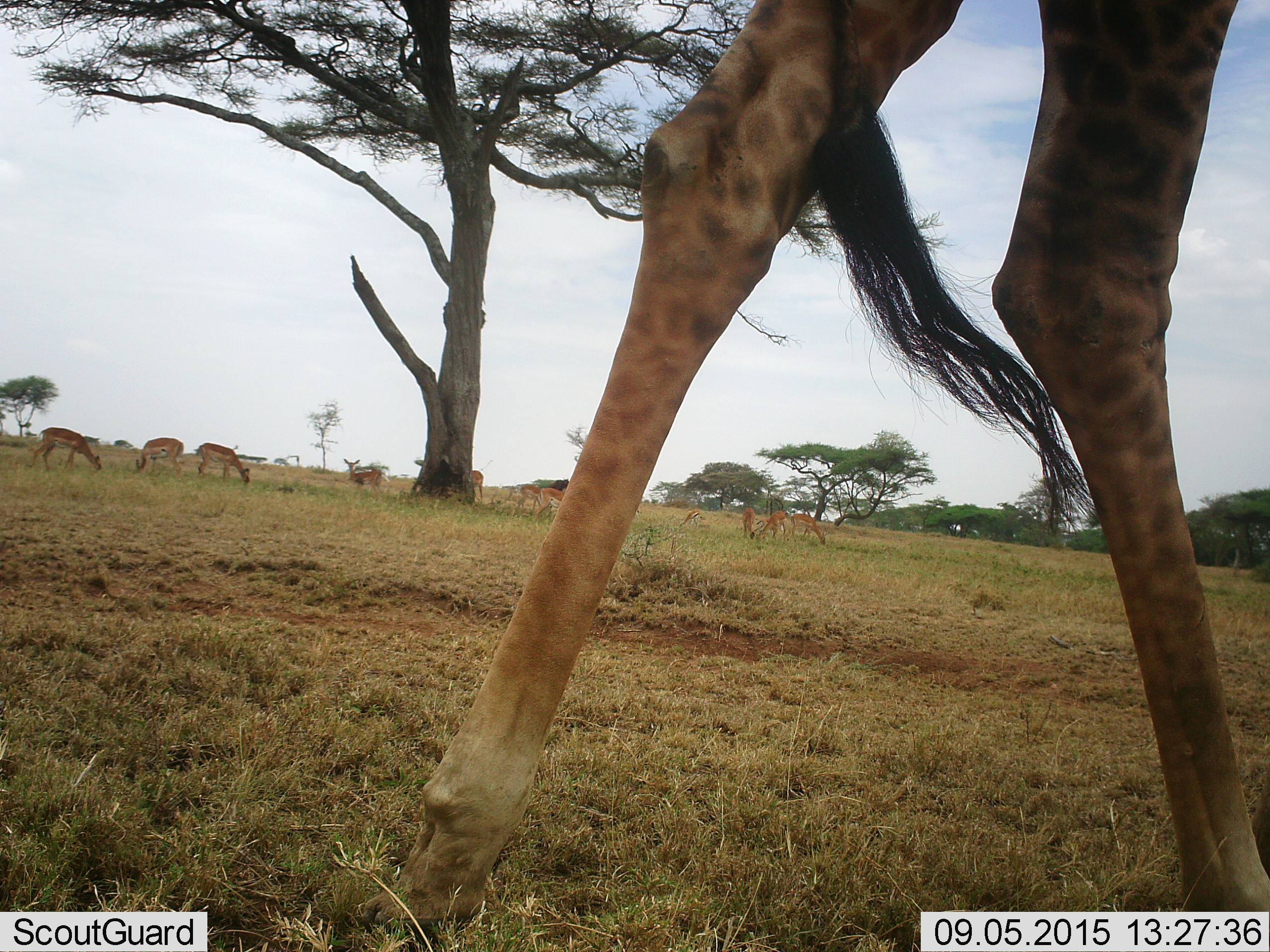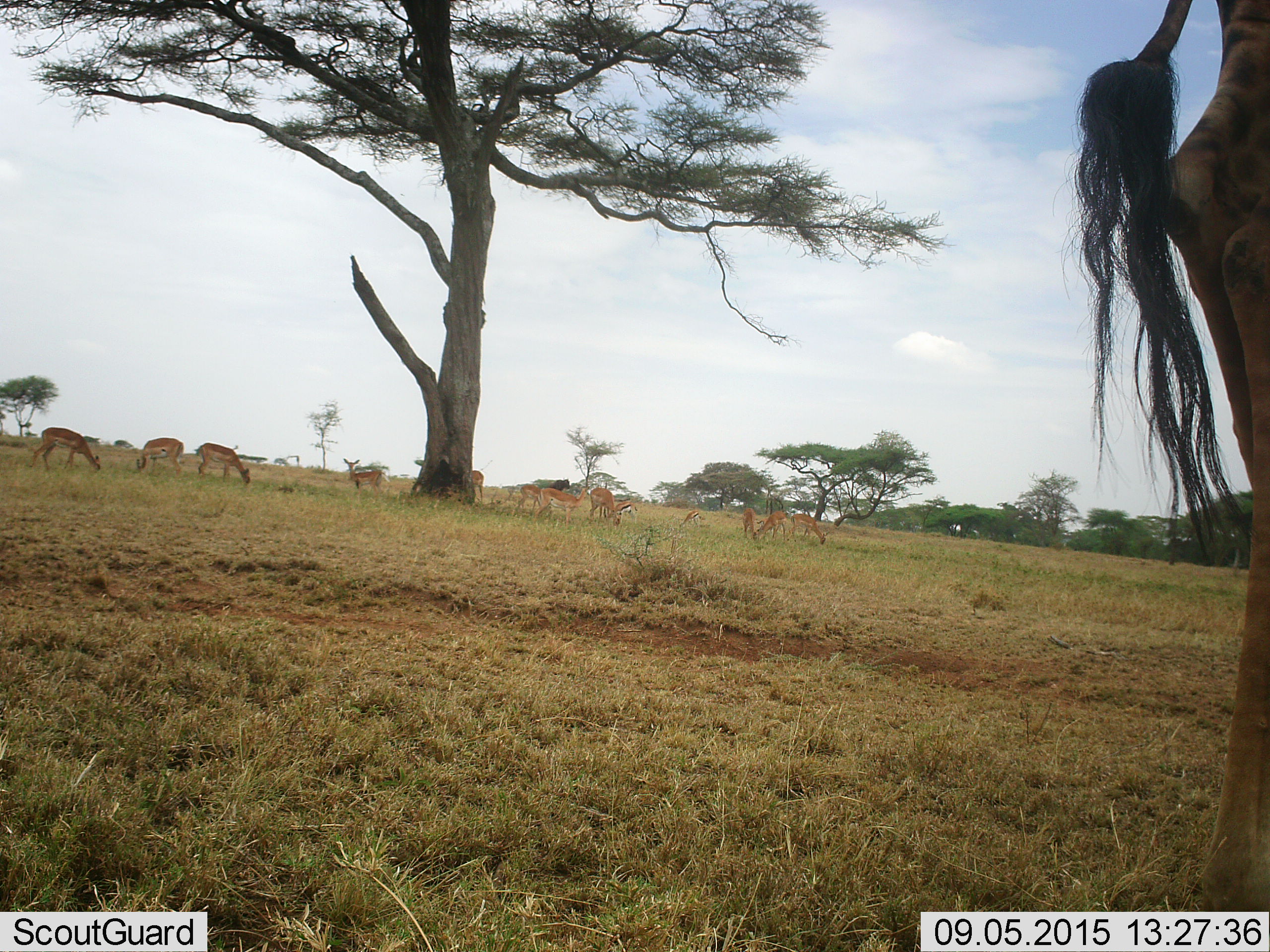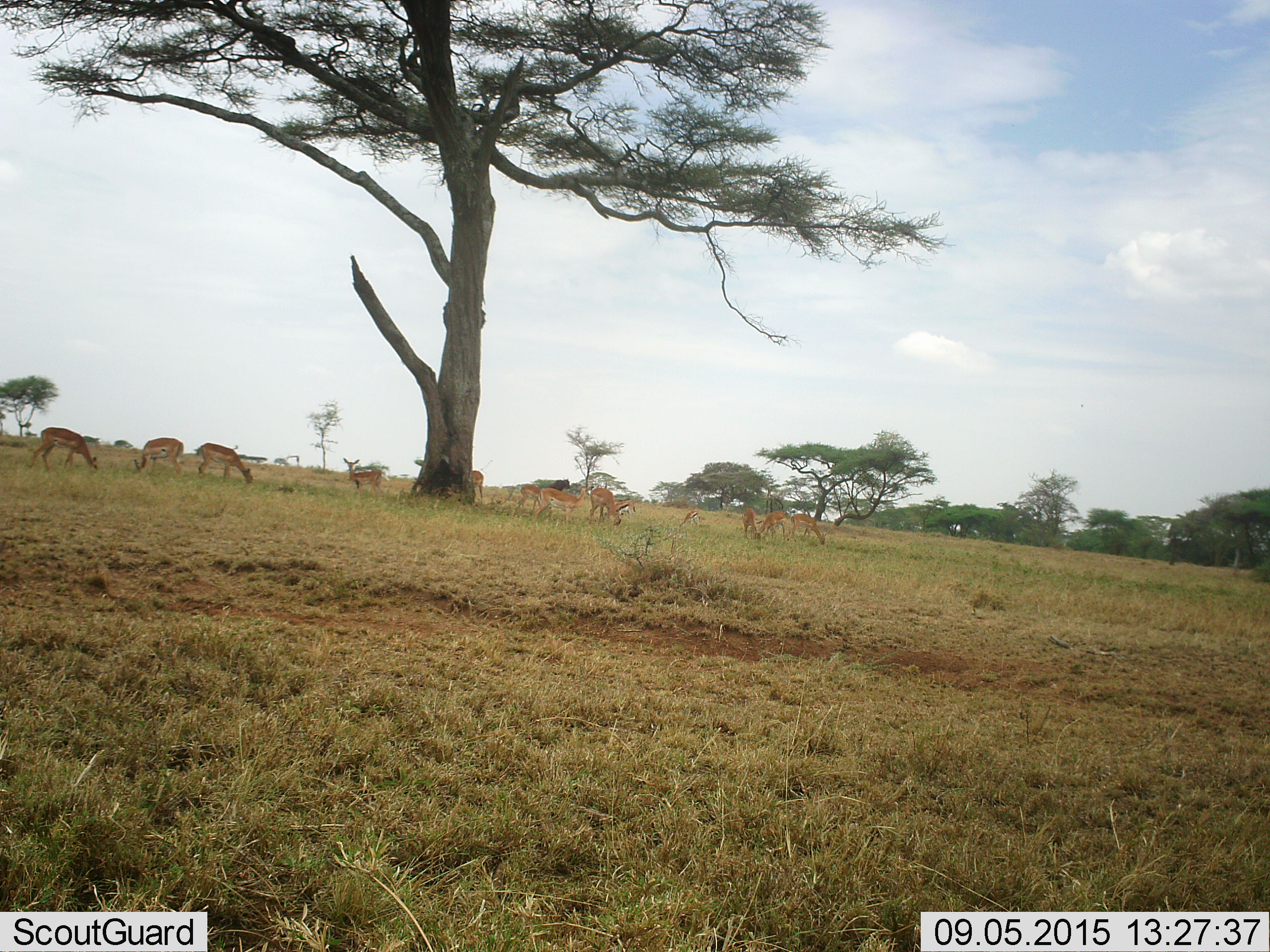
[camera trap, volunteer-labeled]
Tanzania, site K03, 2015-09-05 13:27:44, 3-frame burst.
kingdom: Animalia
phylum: Chordata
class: Mammalia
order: Artiodactyla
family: Giraffidae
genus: Giraffa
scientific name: Giraffa camelopardalis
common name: giraffe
Giraffe (Giraffa camelopardalis), count 1. Behavior (volunteer vote fractions): standing 10%, resting 0%, moving 90%, interacting 0%. Young present (vote fraction): 0%. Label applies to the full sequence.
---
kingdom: Animalia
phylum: Chordata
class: Mammalia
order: Artiodactyla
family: Bovidae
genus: Aepyceros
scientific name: Aepyceros melampus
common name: impala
Impala (Aepyceros melampus), count 11-50. Behavior (volunteer vote fractions): standing 50%, resting 0%, moving 50%, interacting 0%. Young present (vote fraction): 0%. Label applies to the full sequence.